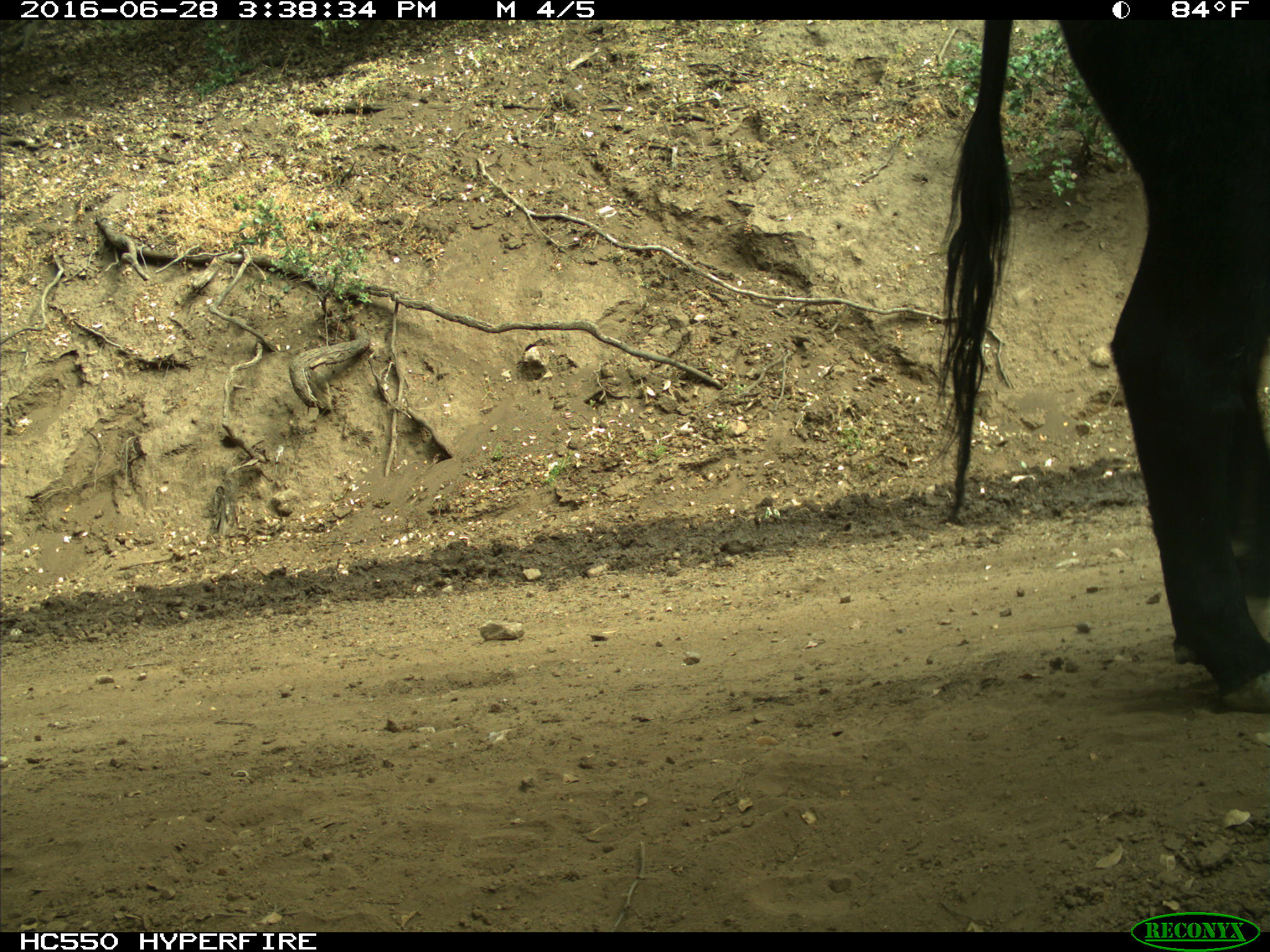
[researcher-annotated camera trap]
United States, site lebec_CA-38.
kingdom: Animalia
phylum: Chordata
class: Mammalia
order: Artiodactyla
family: Bovidae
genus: Bos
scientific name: Bos taurus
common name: domestic cow